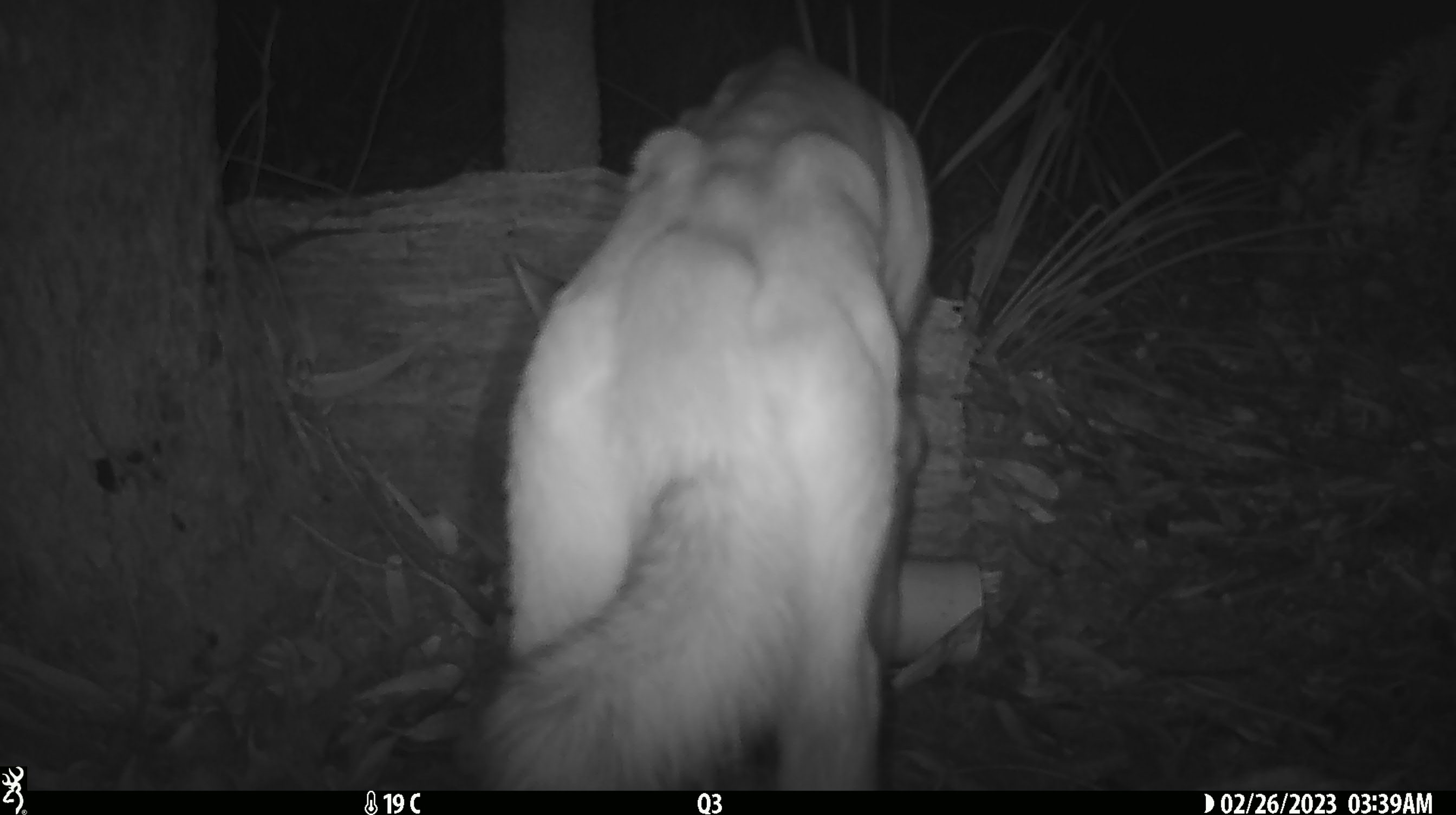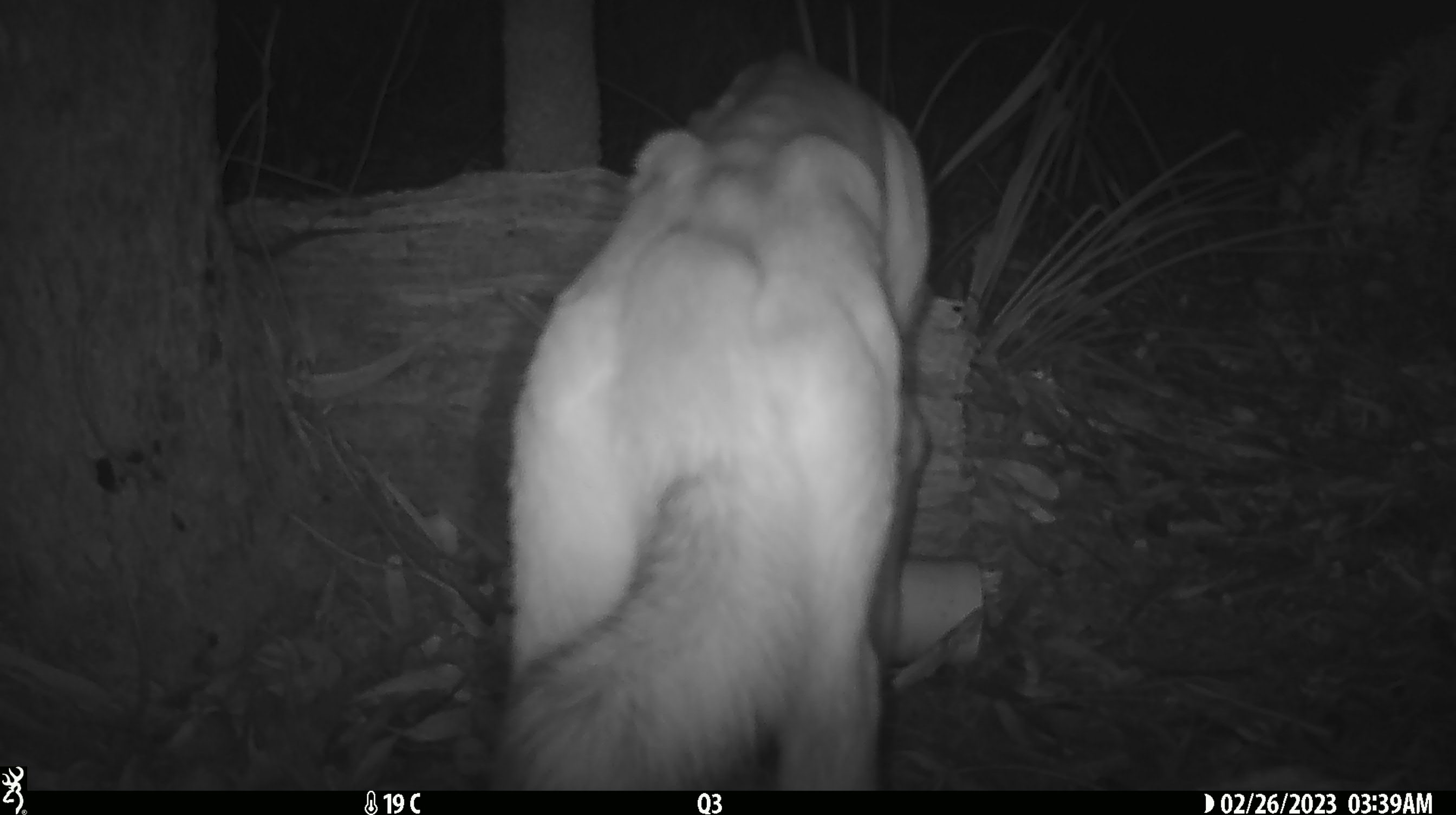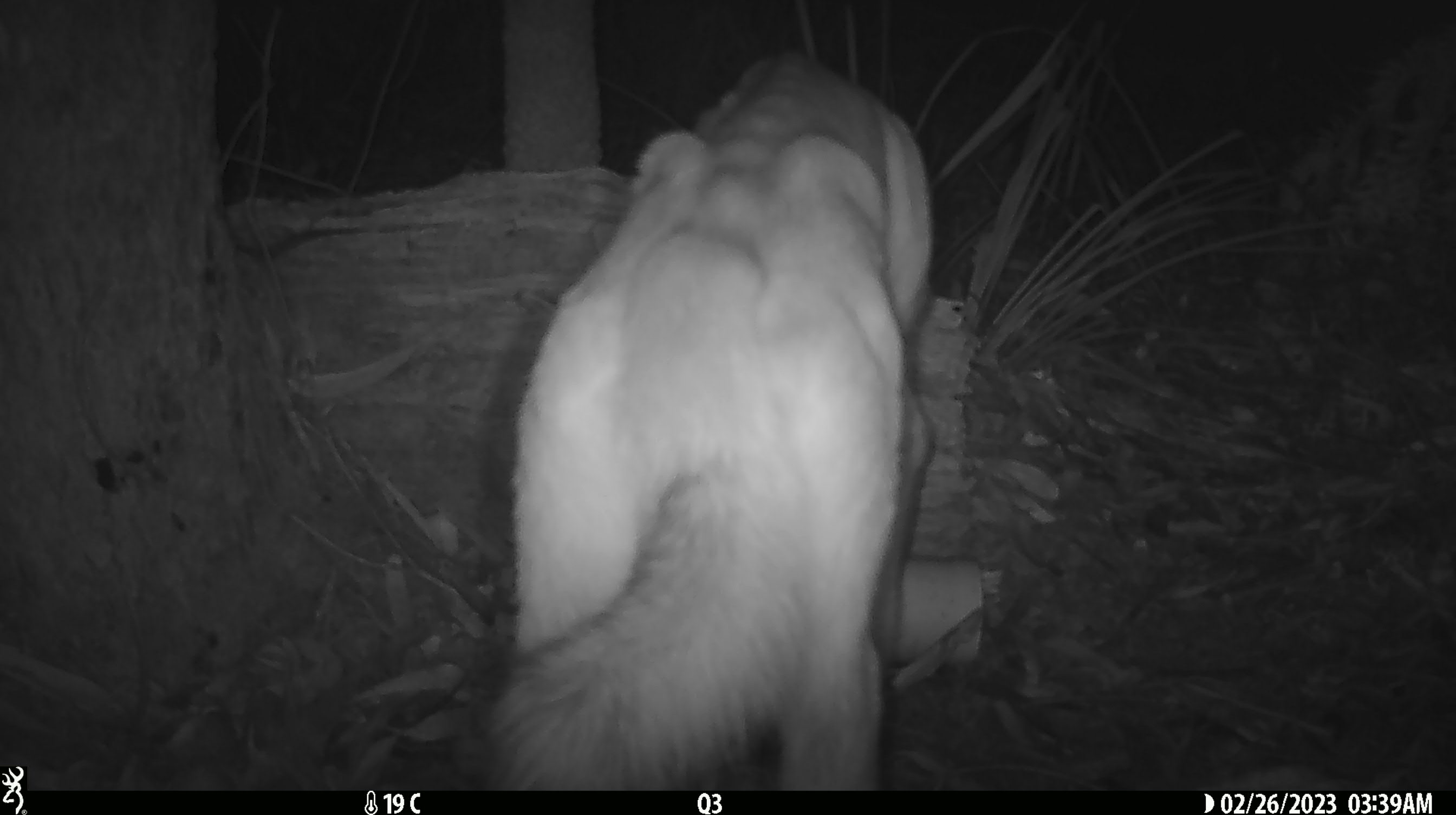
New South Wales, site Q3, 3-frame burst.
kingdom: Animalia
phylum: Chordata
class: Mammalia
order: Carnivora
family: Canidae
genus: Canis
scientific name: Canis familiaris dingo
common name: dingo